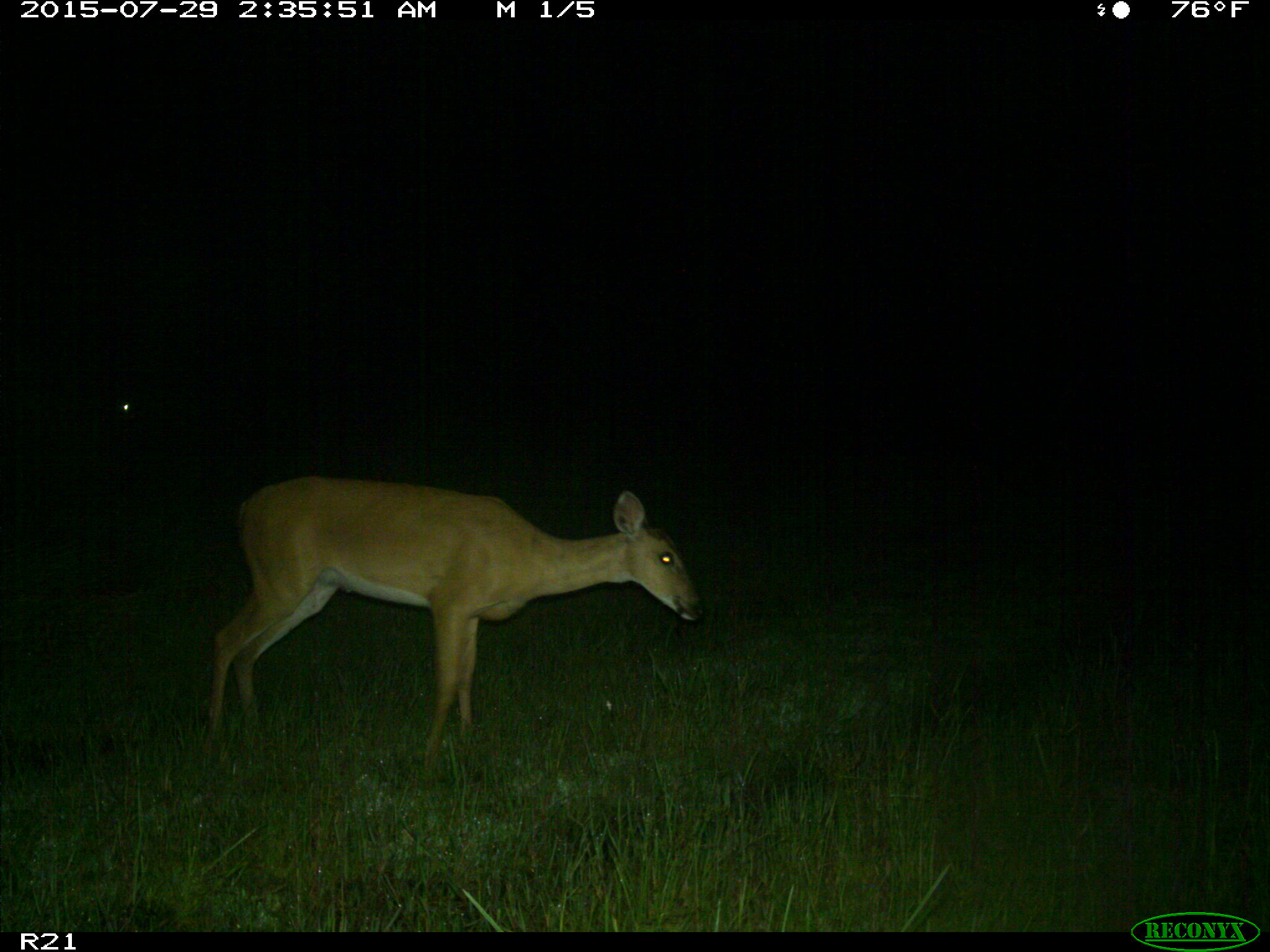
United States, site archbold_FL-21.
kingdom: Animalia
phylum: Chordata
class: Mammalia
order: Artiodactyla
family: Cervidae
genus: Odocoileus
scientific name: Odocoileus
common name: deer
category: unidentified deer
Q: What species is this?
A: Unidentified deer (deer) (Odocoileus).